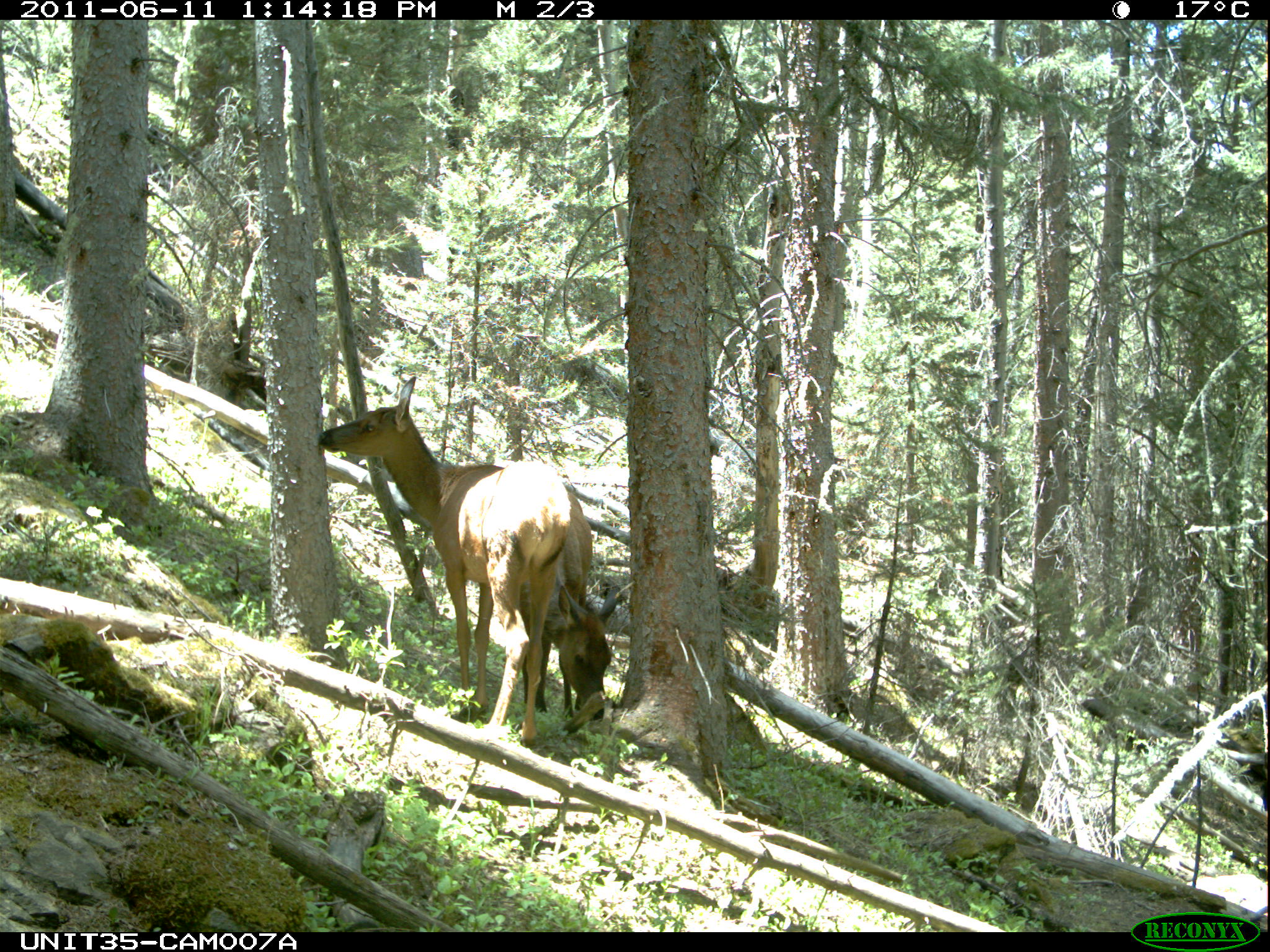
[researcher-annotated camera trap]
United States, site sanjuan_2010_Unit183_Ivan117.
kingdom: Animalia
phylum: Chordata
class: Mammalia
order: Artiodactyla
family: Cervidae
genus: Cervus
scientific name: Cervus elaphus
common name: red deer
Cervus elaphus (red deer).